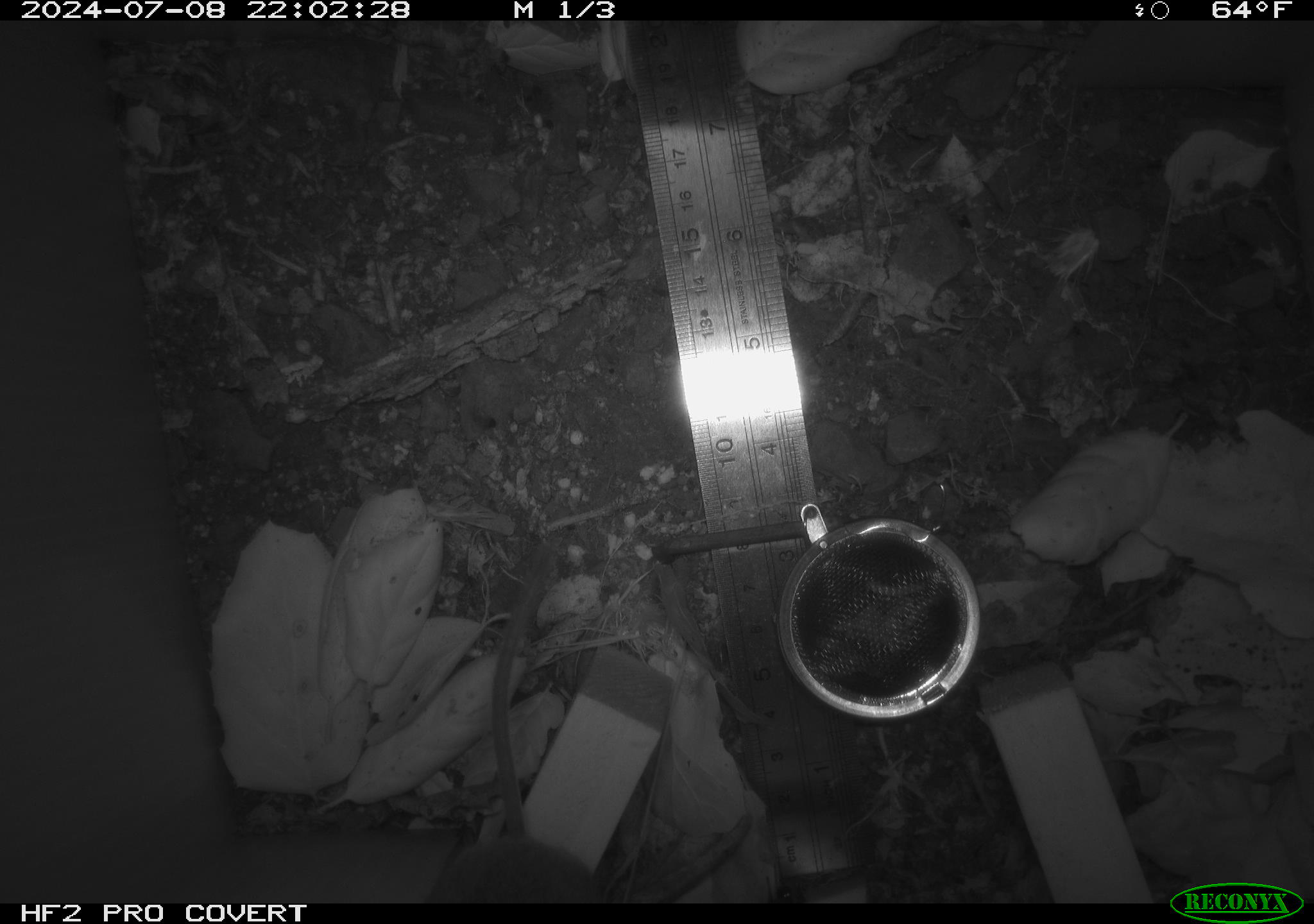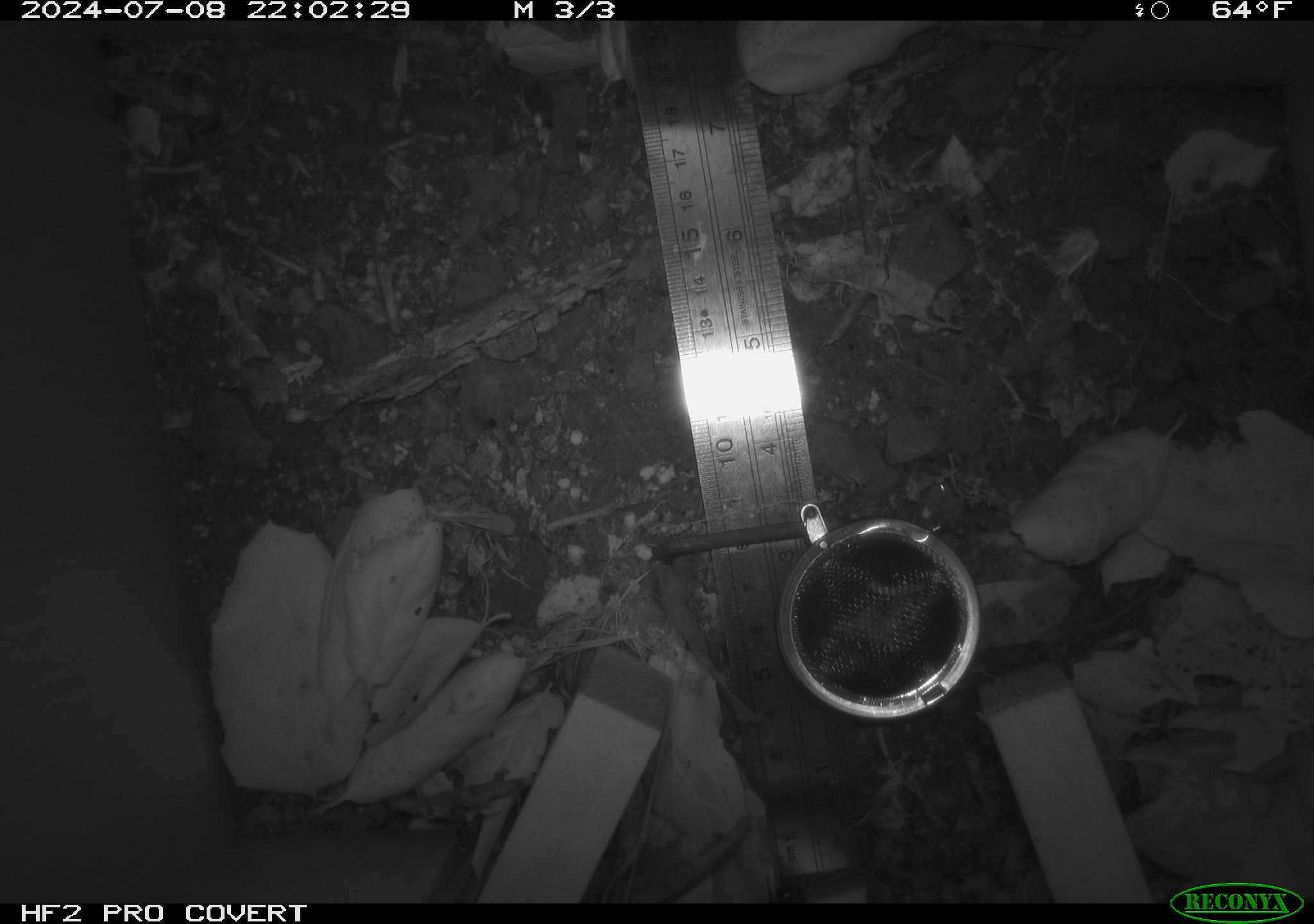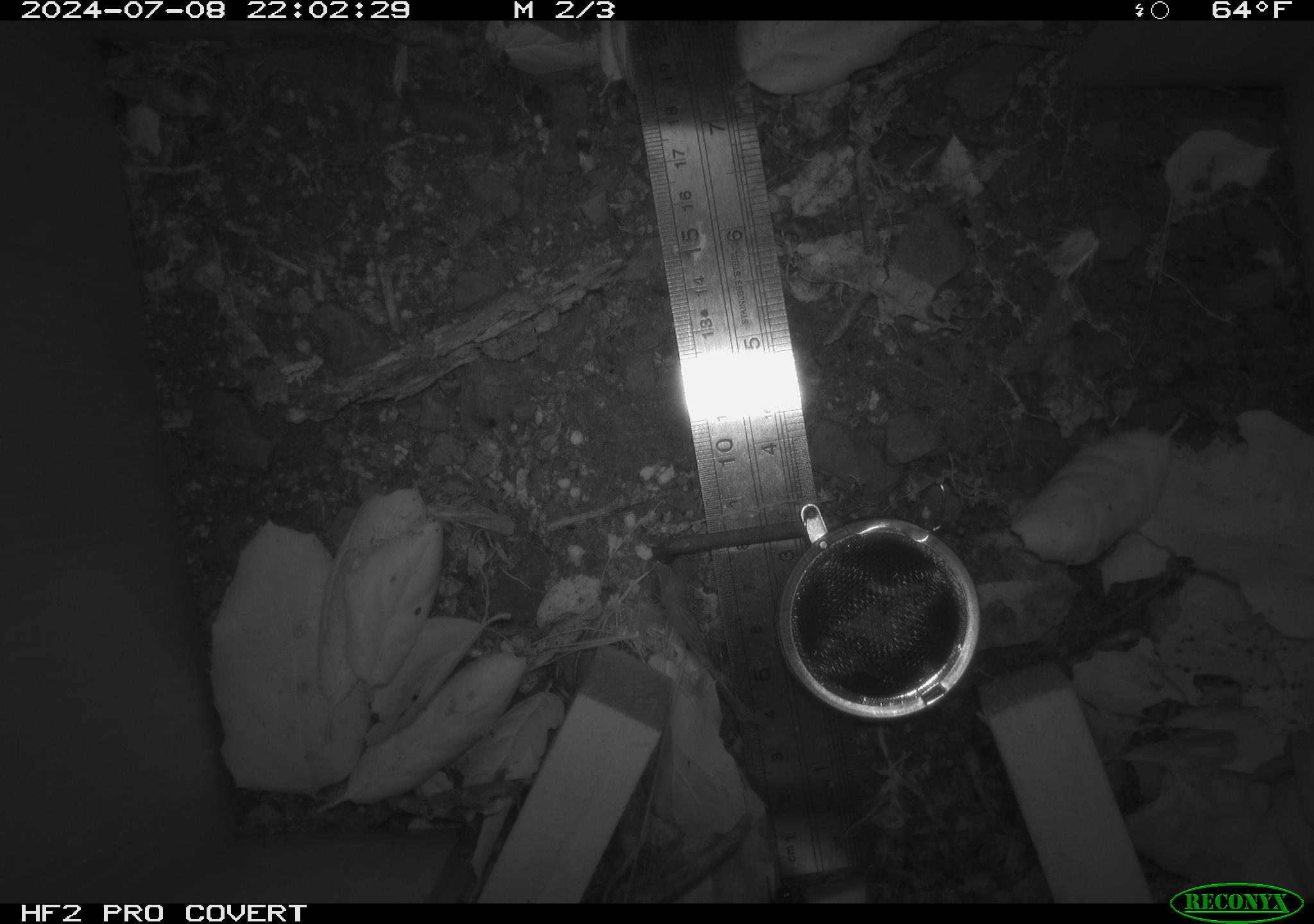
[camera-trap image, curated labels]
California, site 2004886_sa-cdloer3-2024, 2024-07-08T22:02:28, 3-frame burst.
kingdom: Animalia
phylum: Chordata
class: Mammalia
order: Rodentia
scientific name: Rodentia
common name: rodent